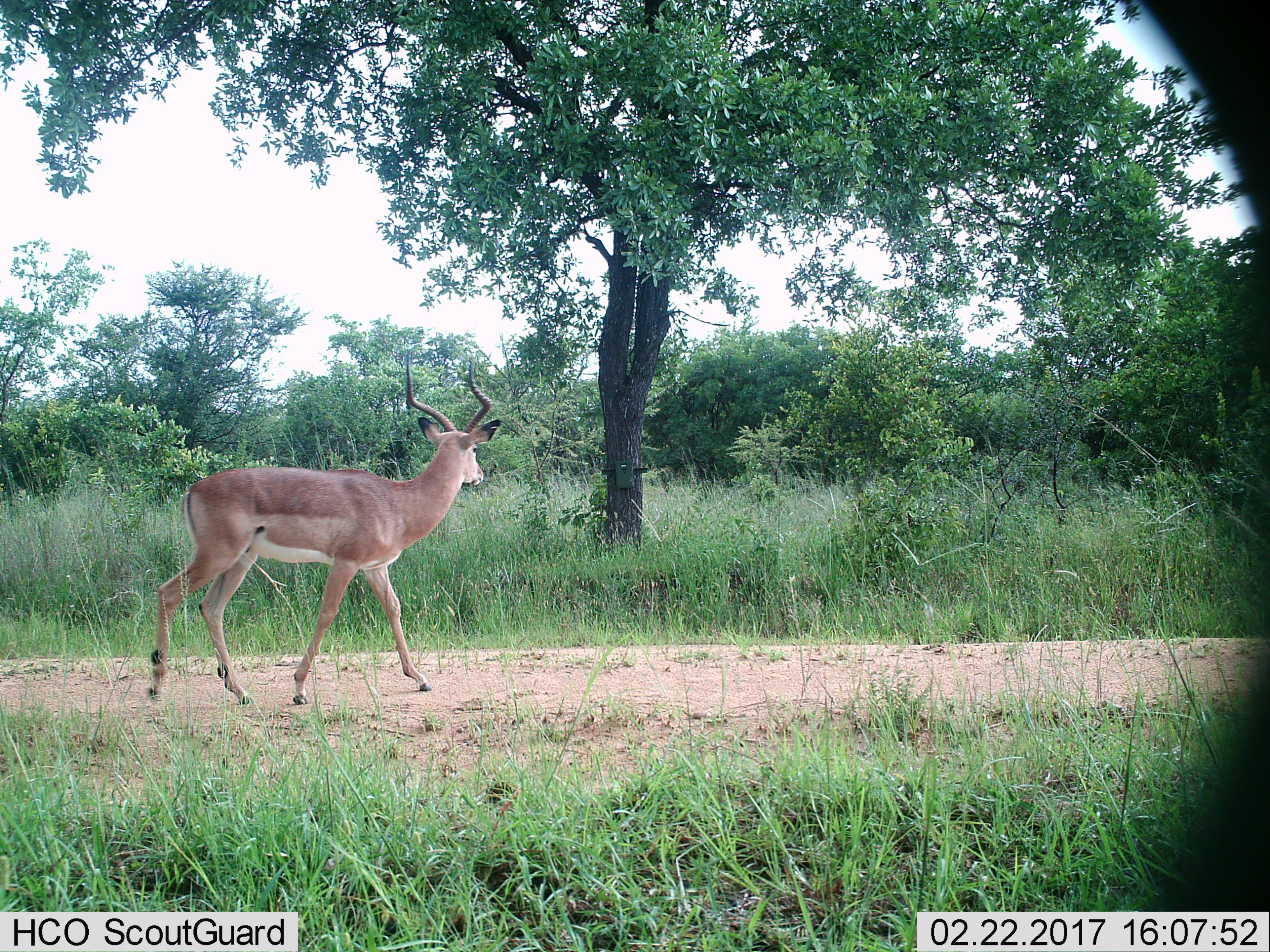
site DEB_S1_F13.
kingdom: Animalia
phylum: Chordata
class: Mammalia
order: Artiodactyla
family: Bovidae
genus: Aepyceros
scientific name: Aepyceros melampus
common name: impala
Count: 1.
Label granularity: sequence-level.